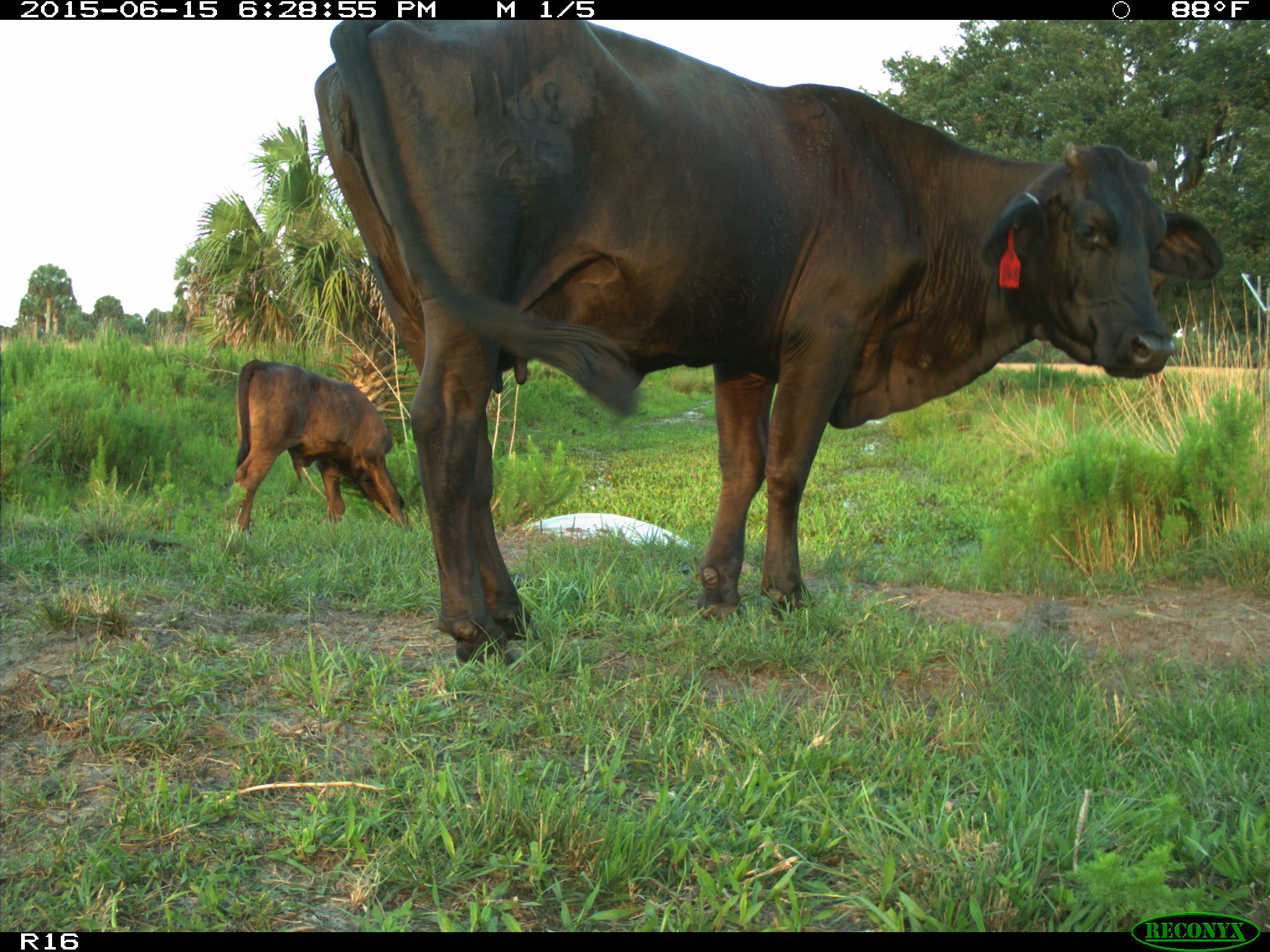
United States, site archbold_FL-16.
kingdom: Animalia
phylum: Chordata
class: Mammalia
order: Artiodactyla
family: Bovidae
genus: Bos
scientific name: Bos taurus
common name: domestic cow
Bos taurus (domestic cow).